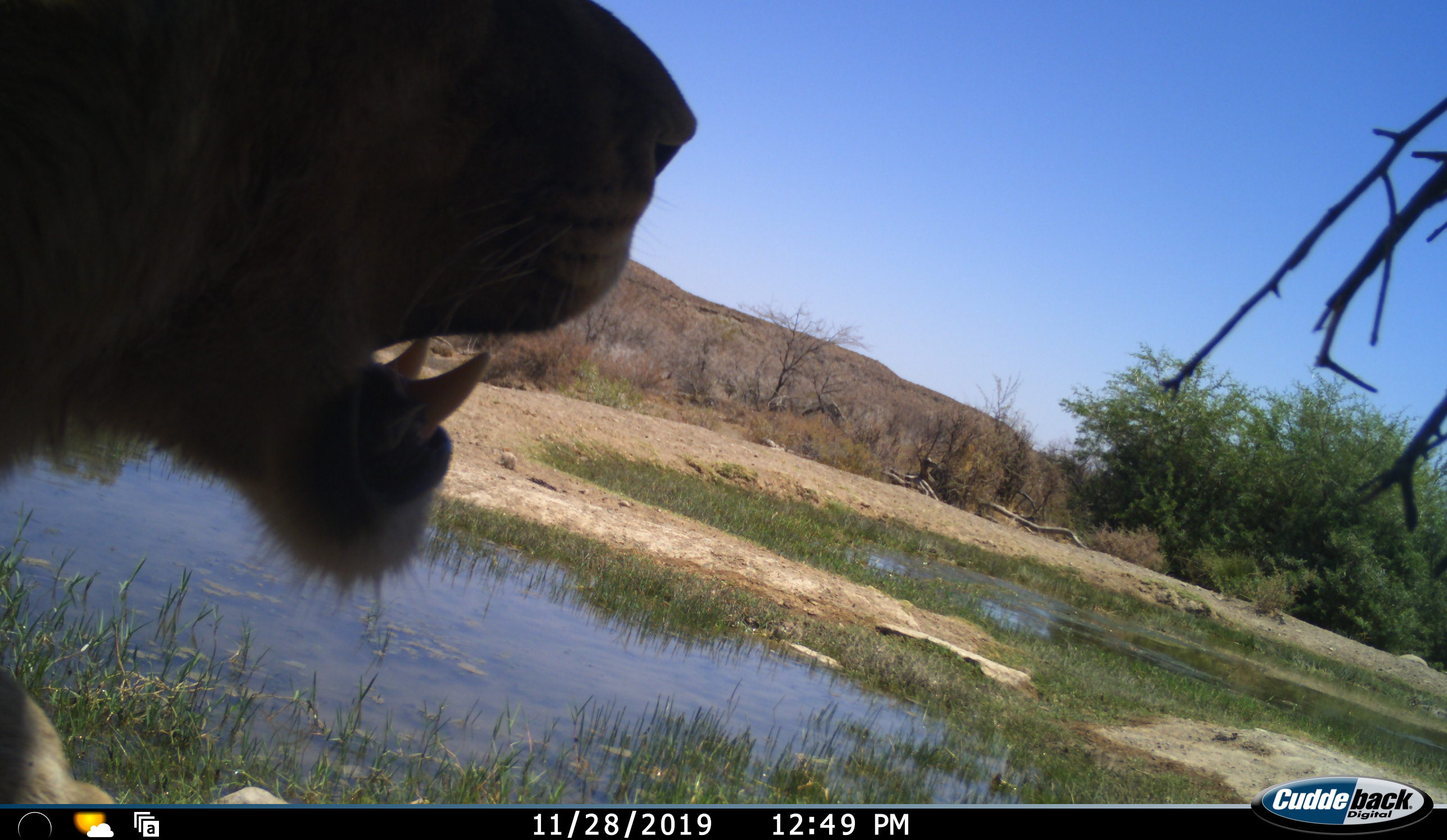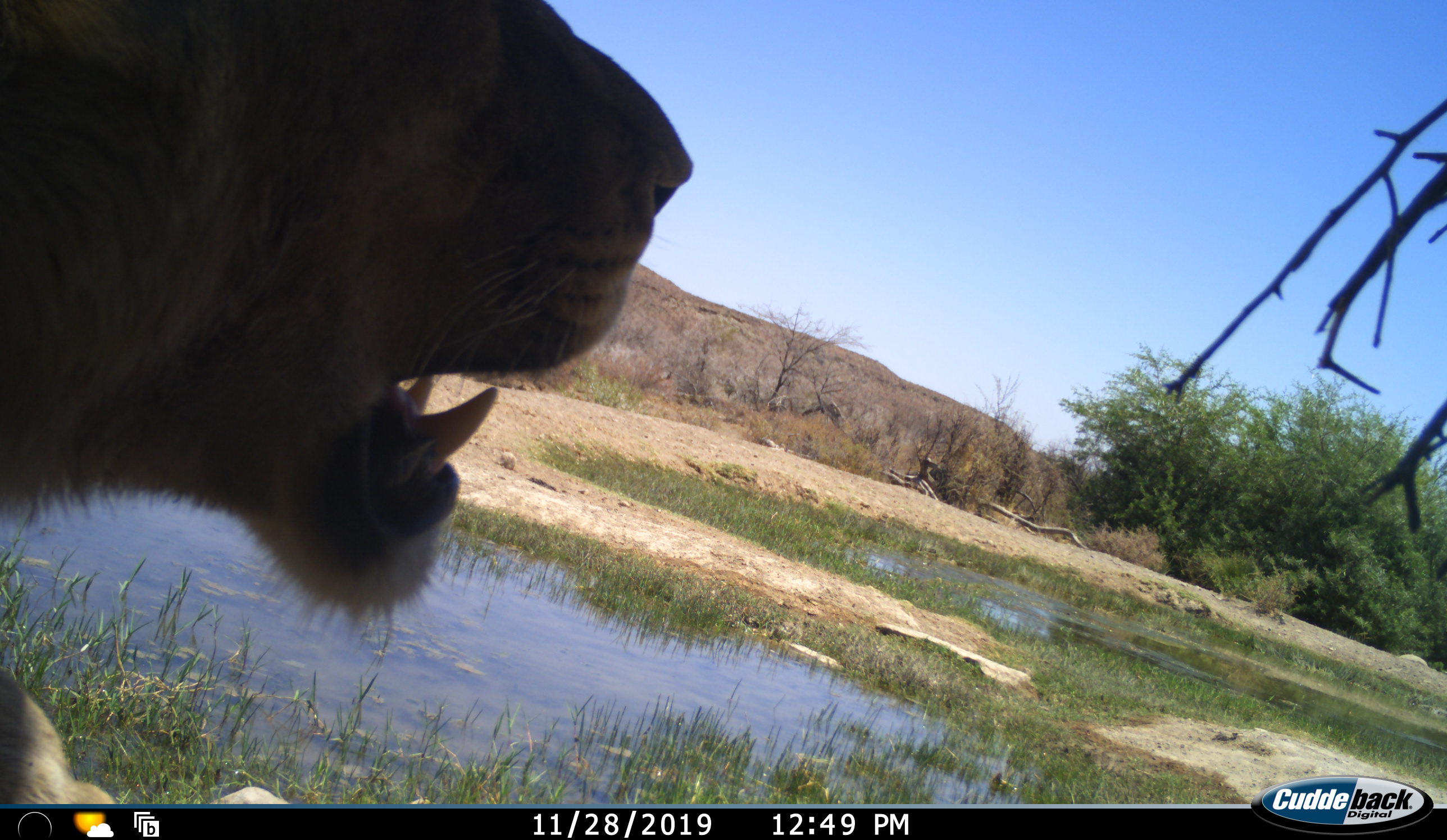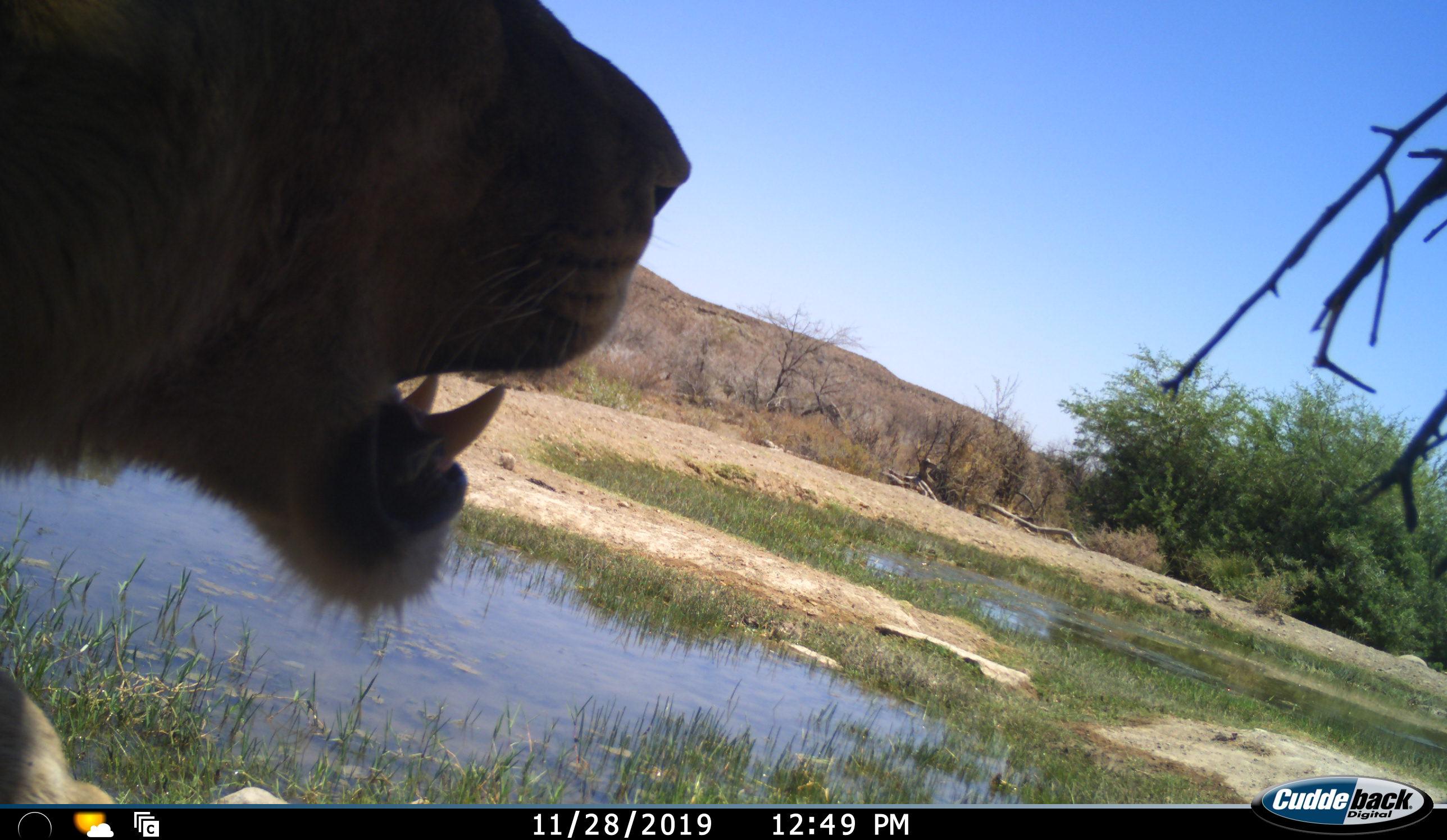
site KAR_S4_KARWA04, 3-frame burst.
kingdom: Animalia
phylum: Chordata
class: Mammalia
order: Carnivora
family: Felidae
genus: Panthera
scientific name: Panthera leo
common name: lion male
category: lionmale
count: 1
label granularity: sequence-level